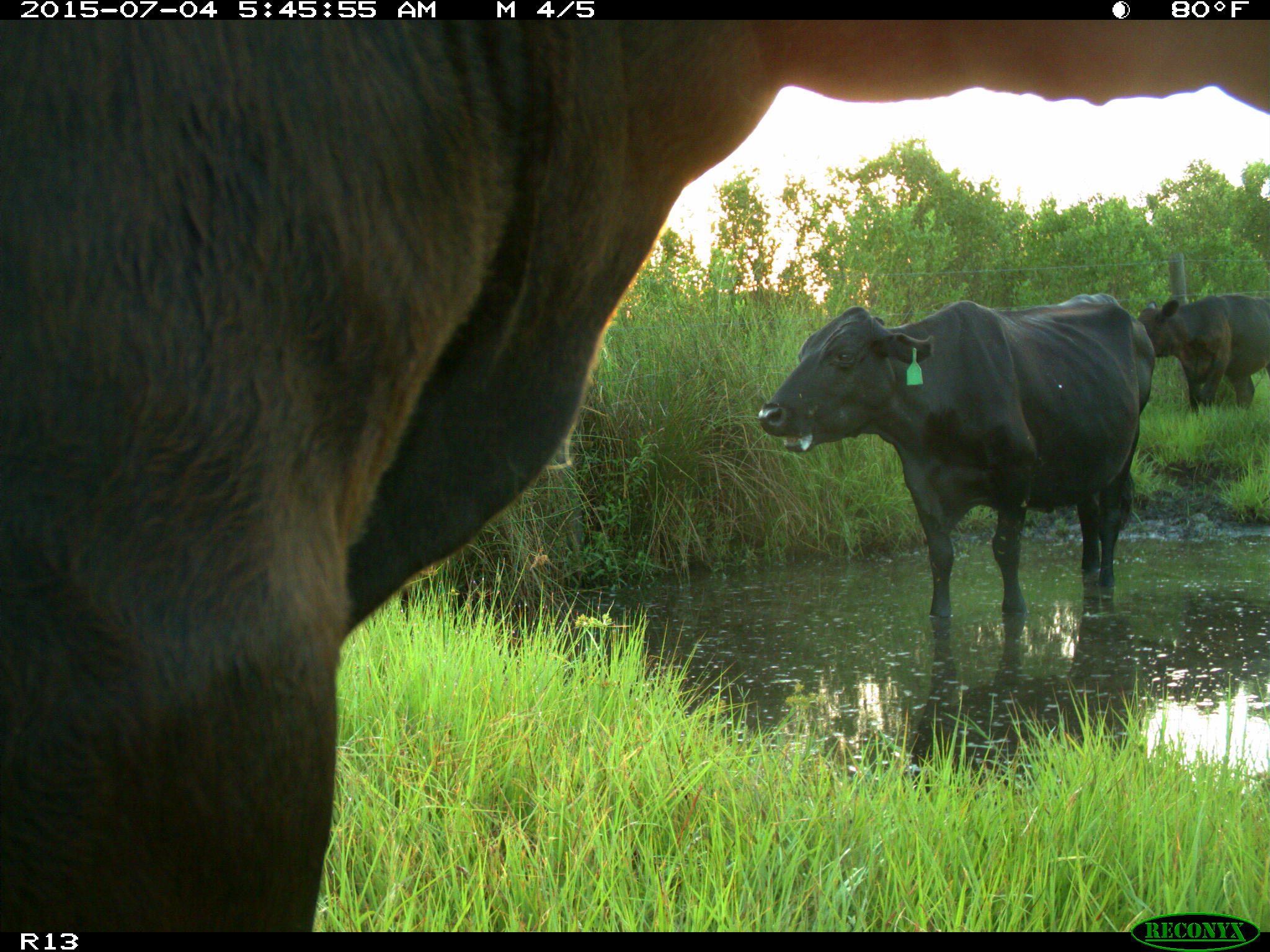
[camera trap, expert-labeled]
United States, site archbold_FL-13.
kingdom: Animalia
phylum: Chordata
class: Mammalia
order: Artiodactyla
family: Bovidae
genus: Bos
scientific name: Bos taurus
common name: domestic cow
Bos taurus (domestic cow).